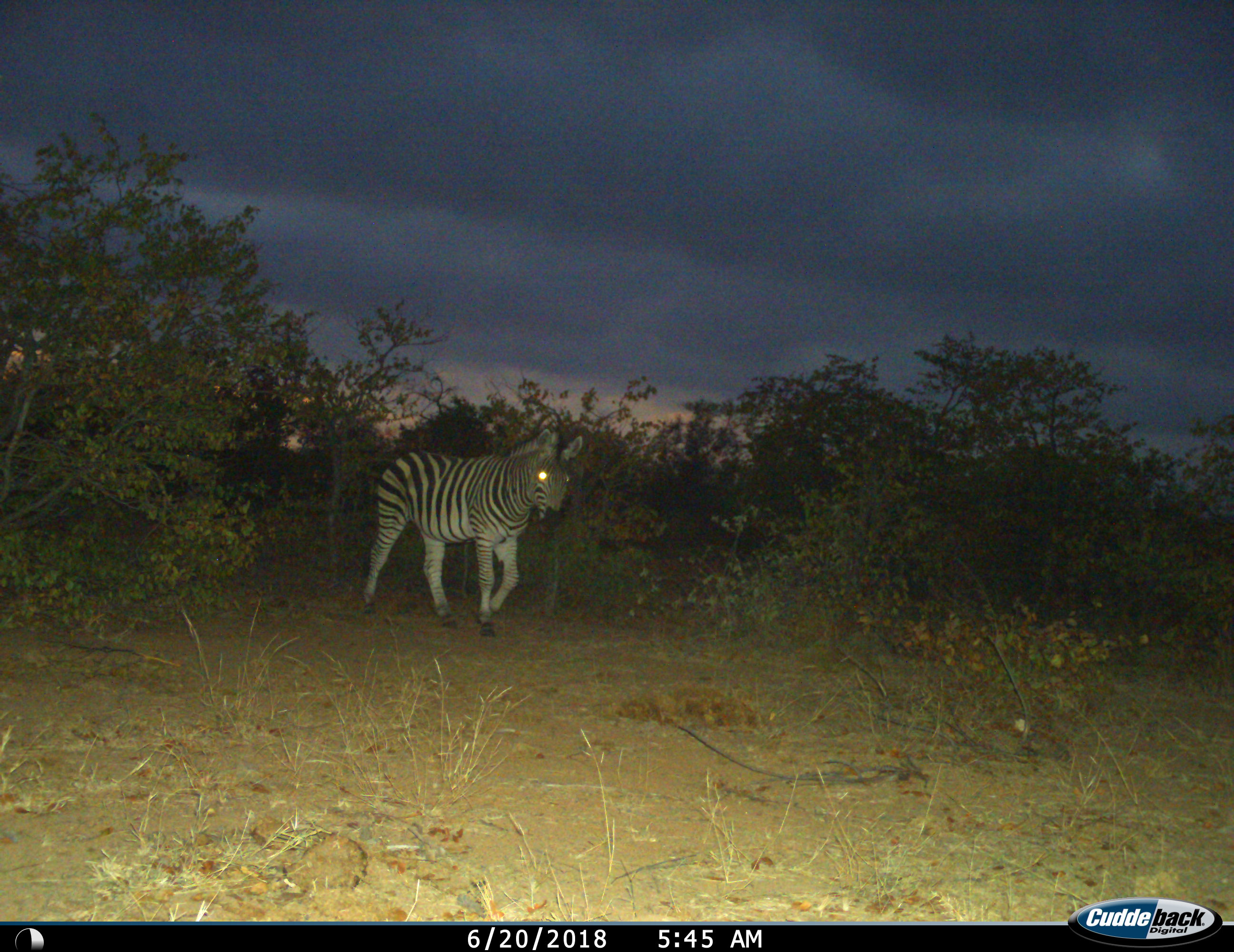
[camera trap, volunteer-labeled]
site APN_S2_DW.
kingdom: Animalia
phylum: Chordata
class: Mammalia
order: Perissodactyla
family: Equidae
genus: Equus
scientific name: Equus quagga burchellii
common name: burchell's zebra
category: zebraburchells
Zebraburchells (burchell's zebra) (Equus quagga burchellii), count 1. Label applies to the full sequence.